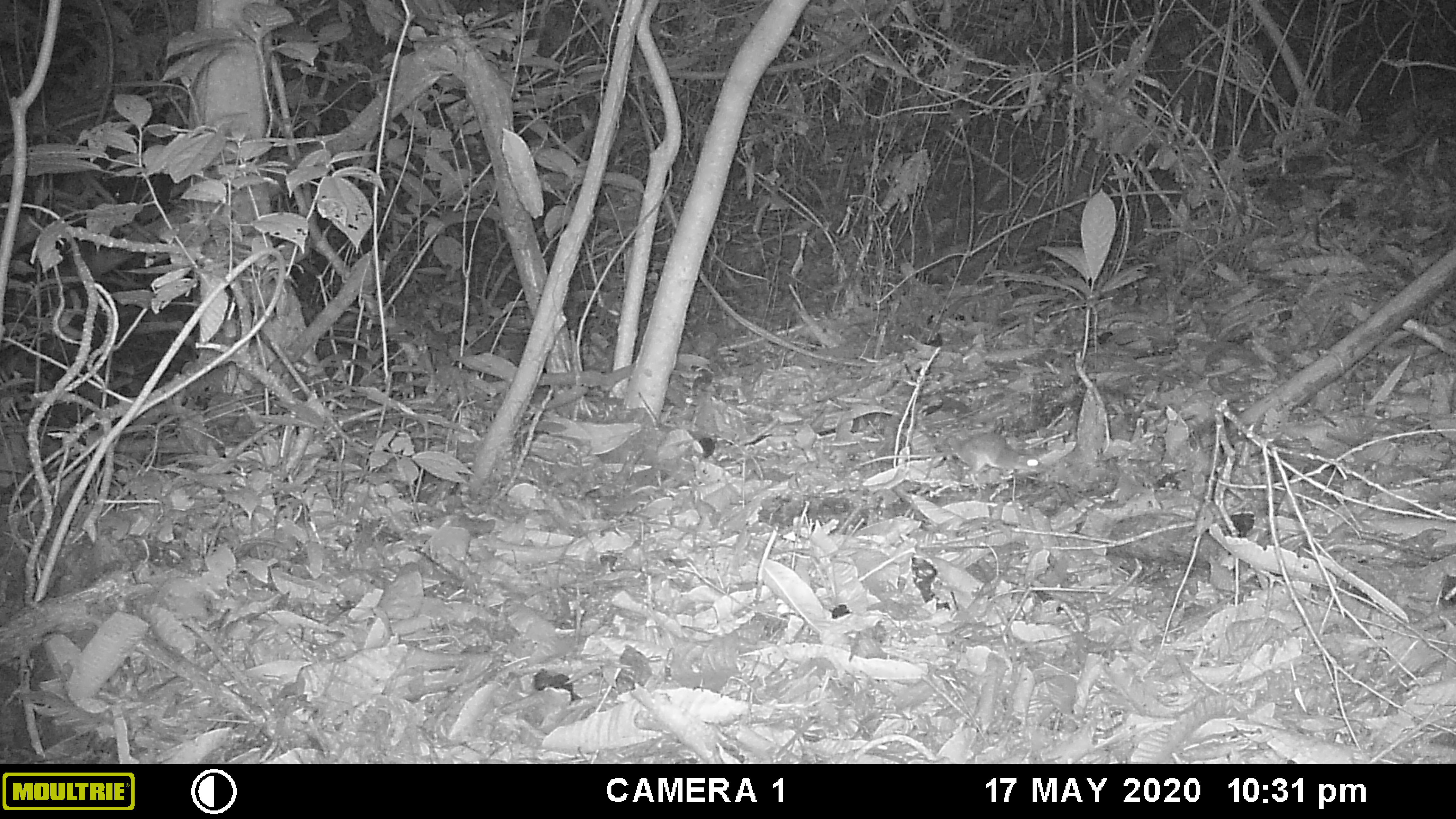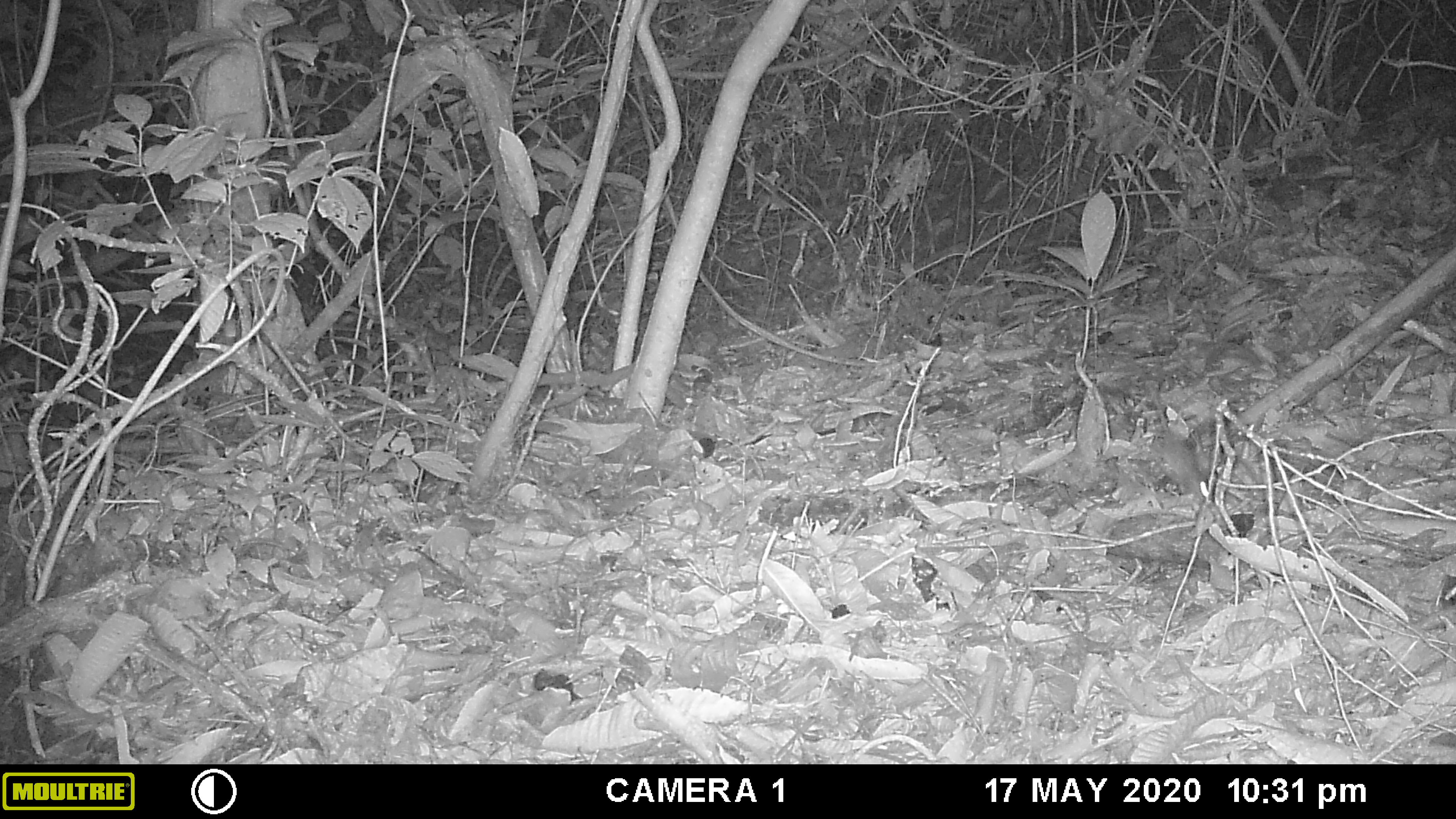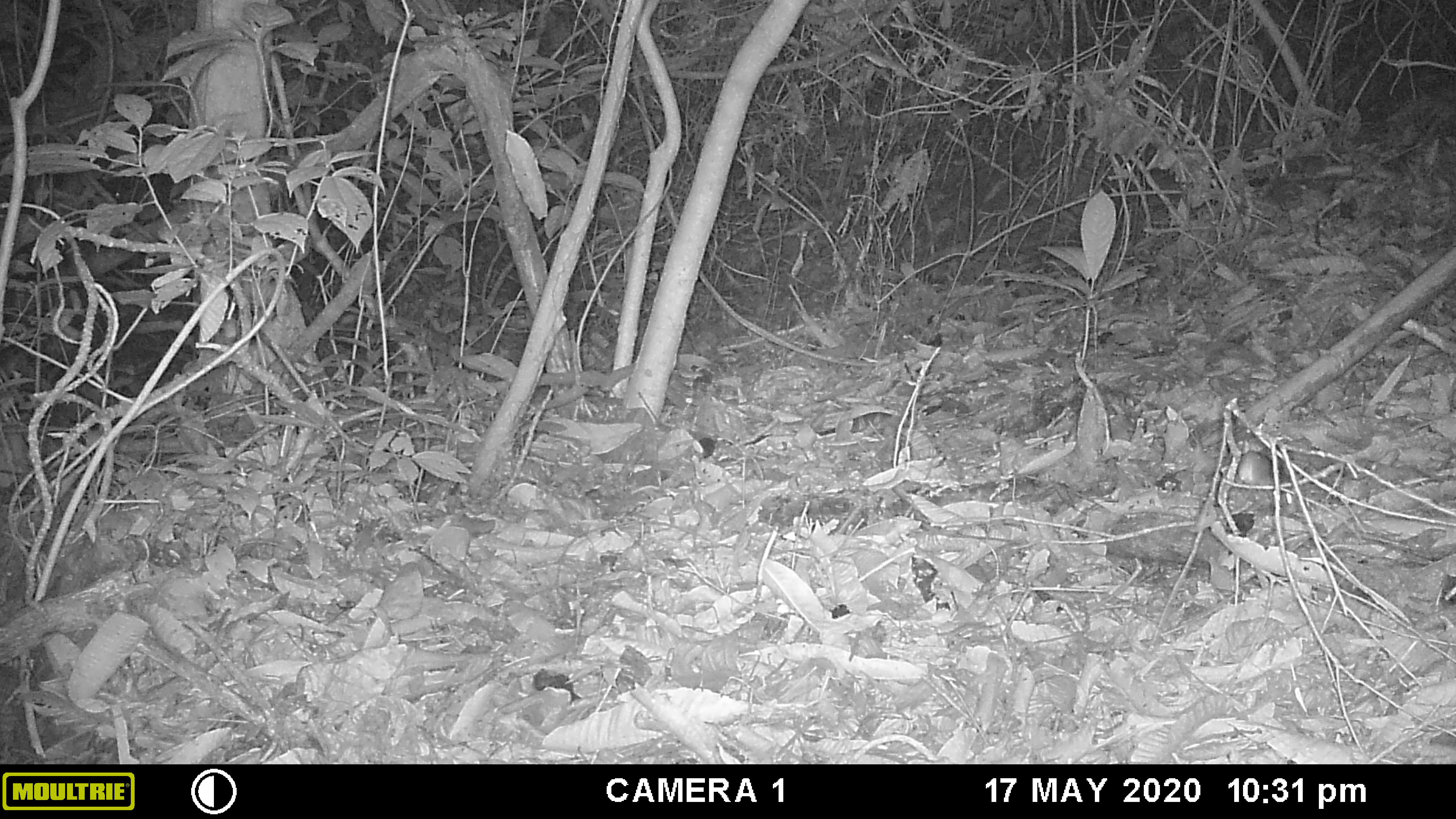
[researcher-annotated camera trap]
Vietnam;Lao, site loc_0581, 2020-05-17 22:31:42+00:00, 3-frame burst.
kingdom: Animalia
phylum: Chordata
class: Mammalia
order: Rodentia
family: Muridae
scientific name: Muridae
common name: old-world mice and rats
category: unidentified murid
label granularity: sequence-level